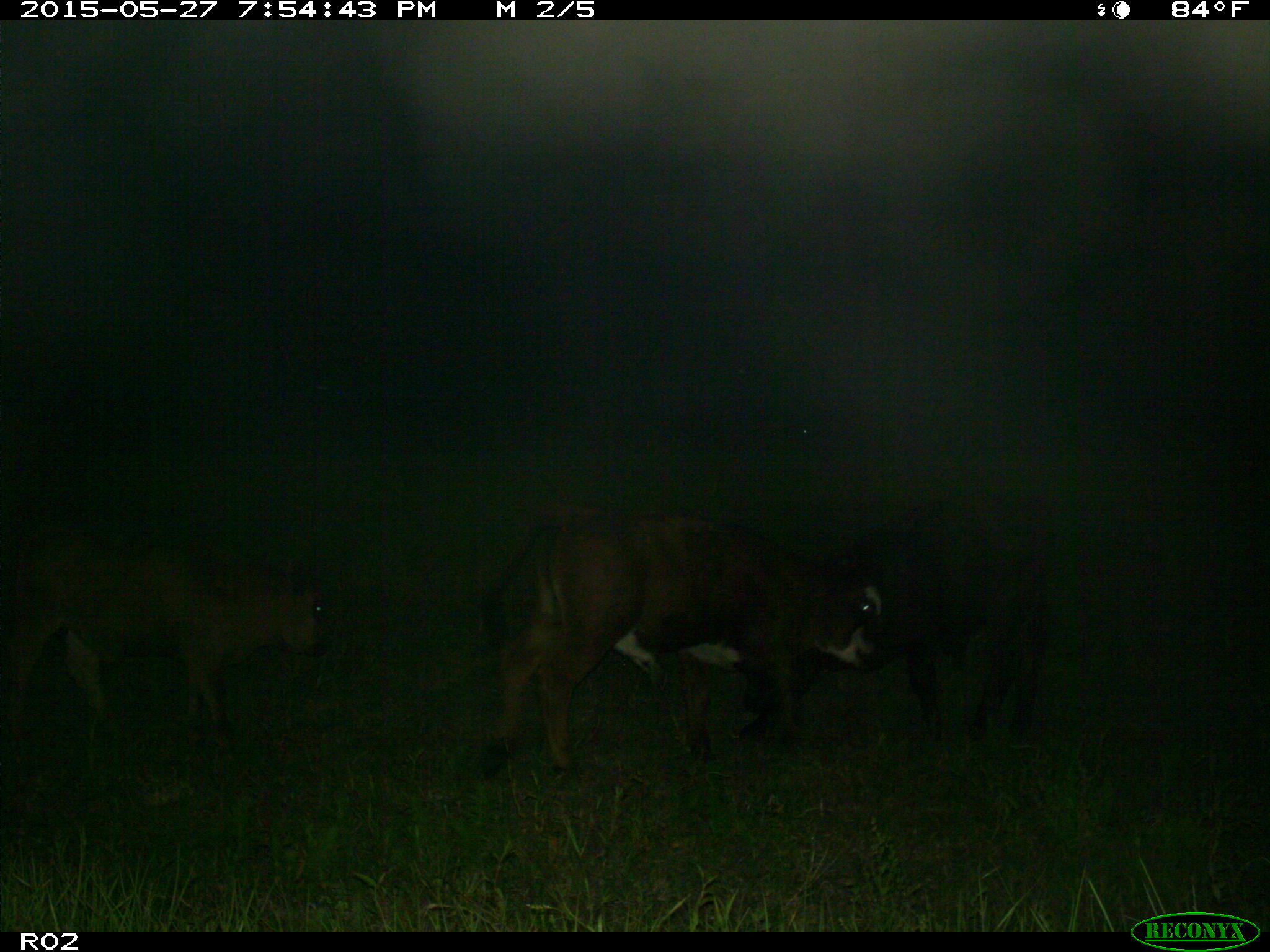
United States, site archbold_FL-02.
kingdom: Animalia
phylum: Chordata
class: Mammalia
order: Artiodactyla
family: Bovidae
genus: Bos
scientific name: Bos taurus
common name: domestic cow